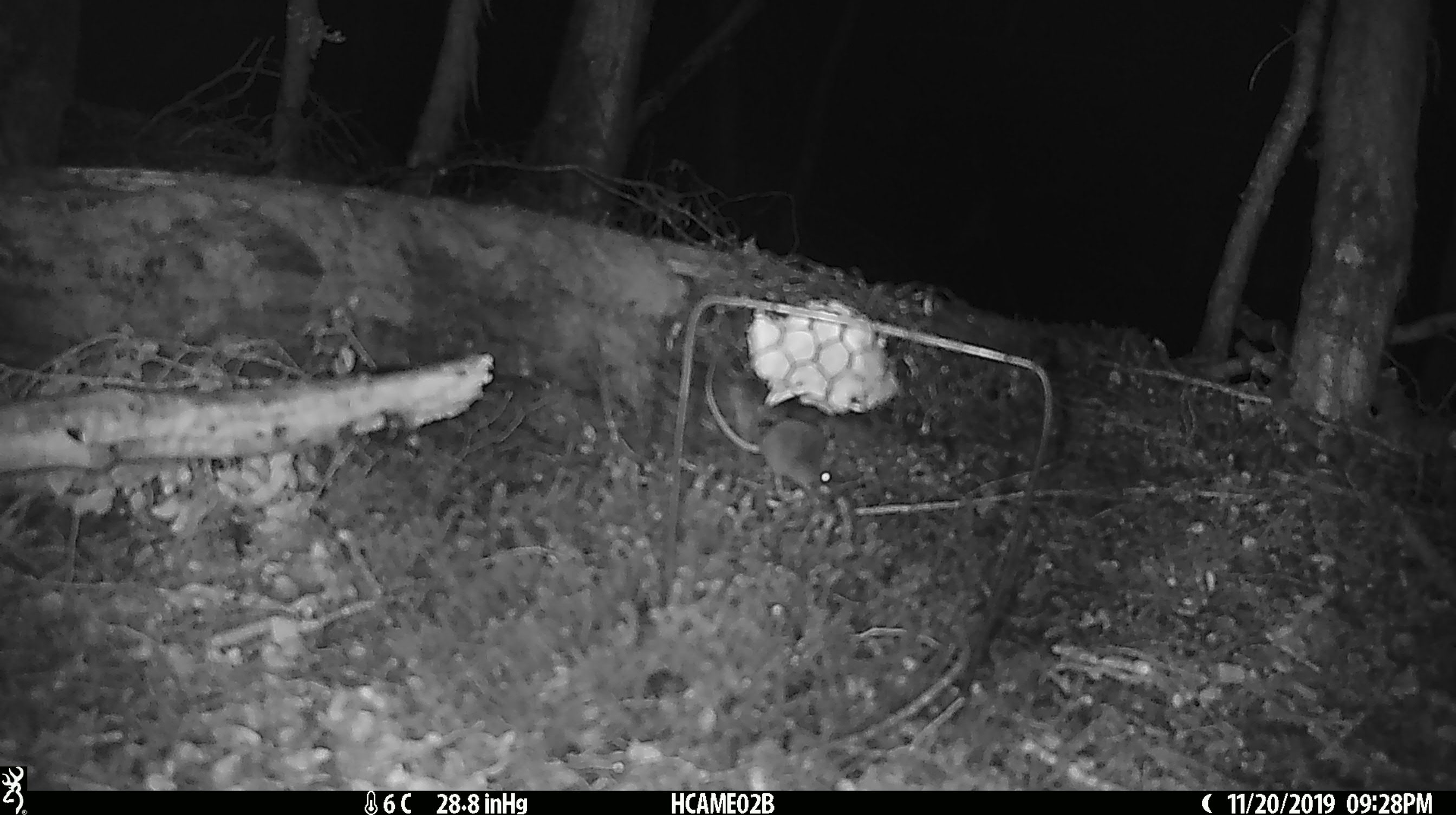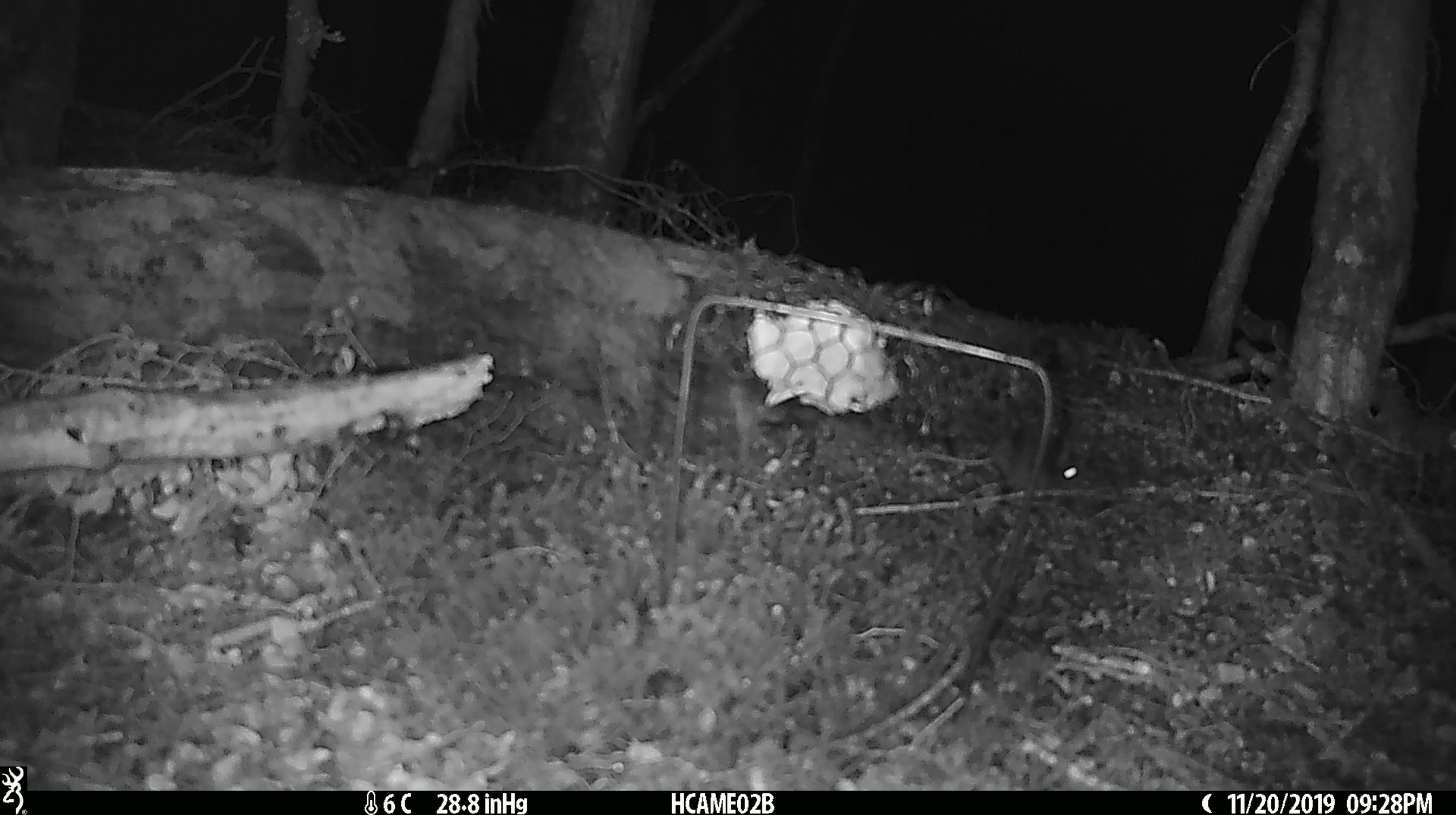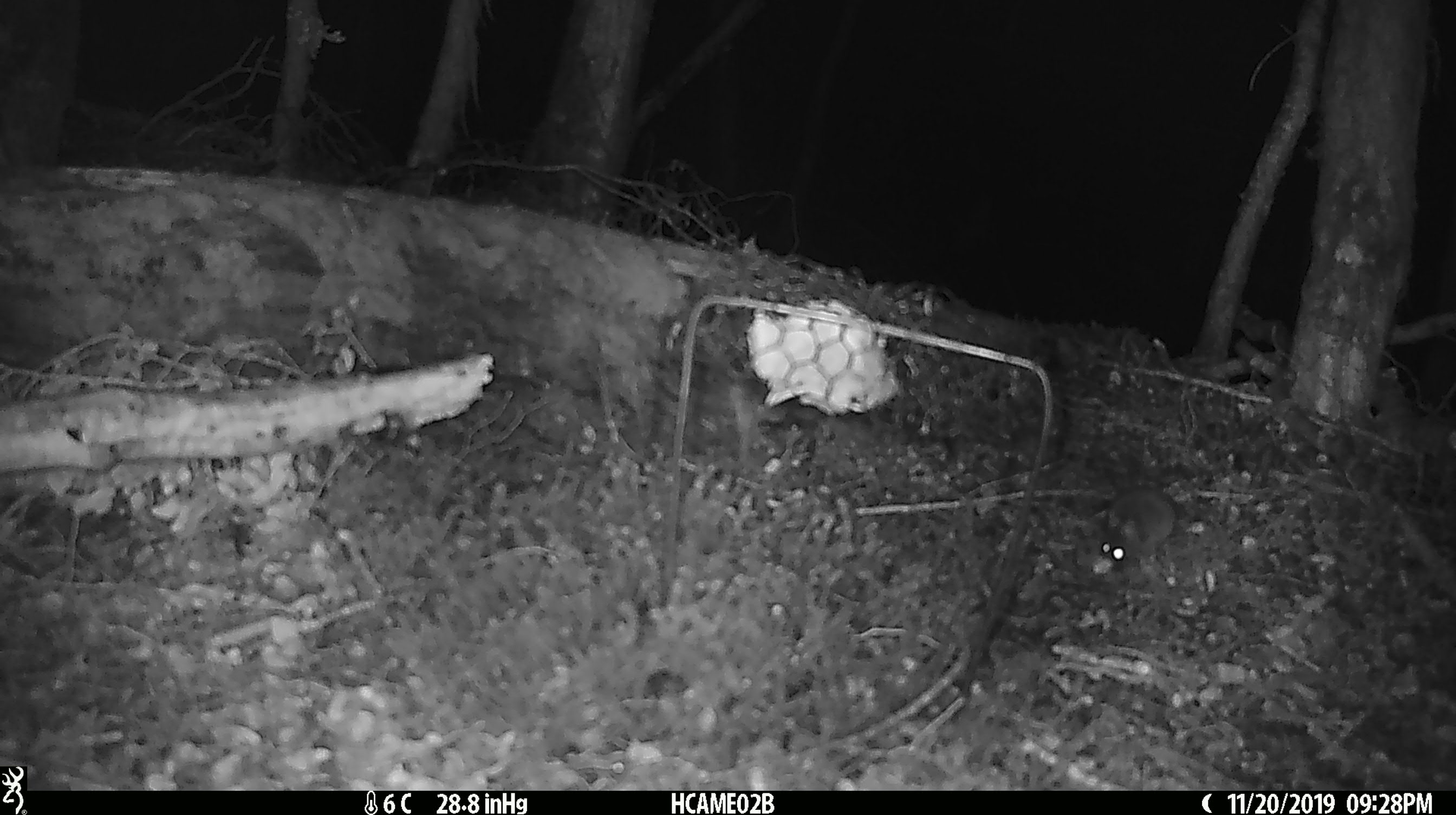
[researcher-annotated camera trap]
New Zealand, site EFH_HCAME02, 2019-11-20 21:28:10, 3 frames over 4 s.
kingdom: Animalia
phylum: Chordata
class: Mammalia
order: Rodentia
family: Muridae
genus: Mus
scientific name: Mus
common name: mouse